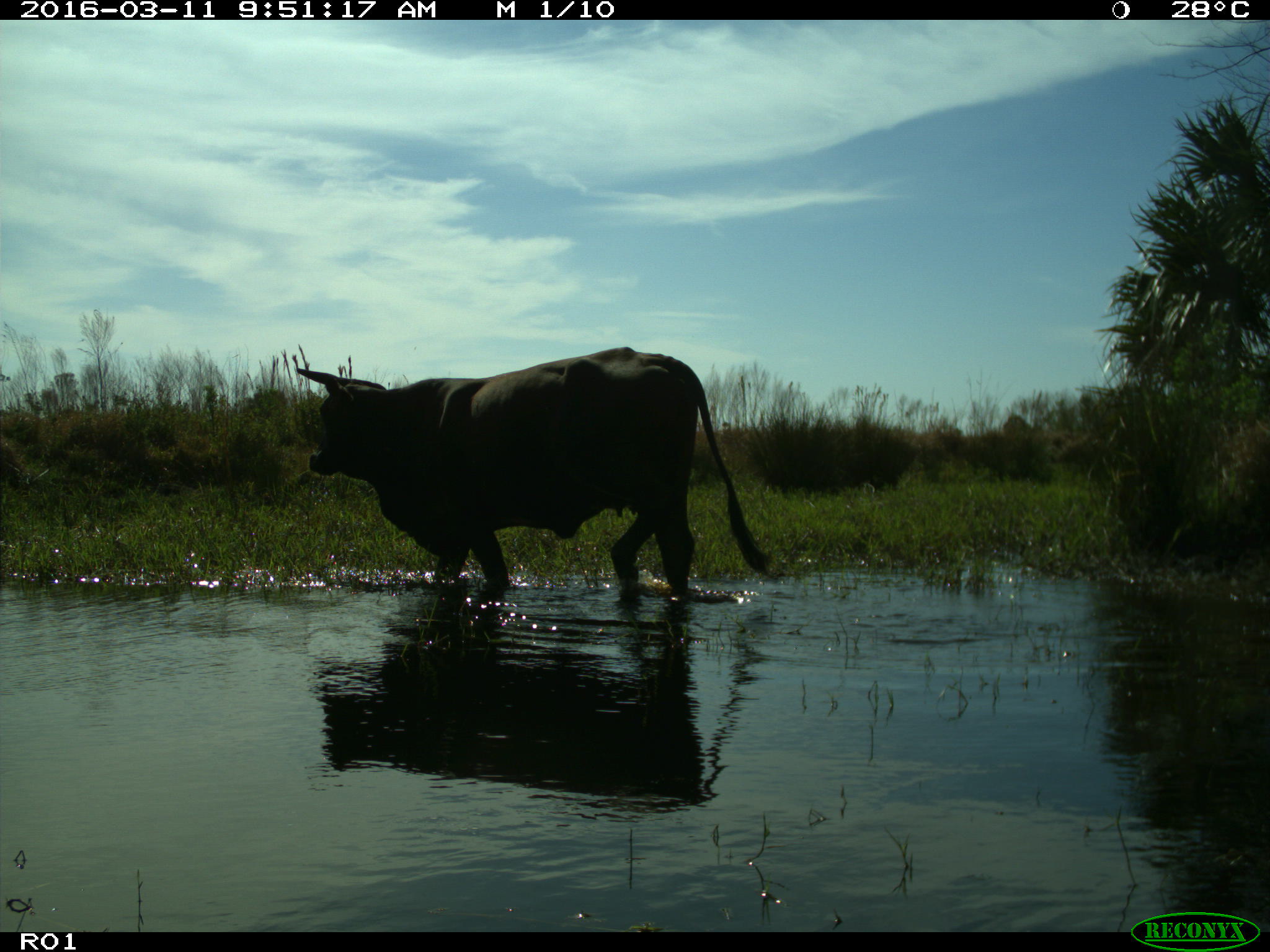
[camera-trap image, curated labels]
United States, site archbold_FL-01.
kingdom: Animalia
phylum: Chordata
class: Mammalia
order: Artiodactyla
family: Bovidae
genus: Bos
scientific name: Bos taurus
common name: domestic cow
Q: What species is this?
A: Bos taurus (domestic cow).